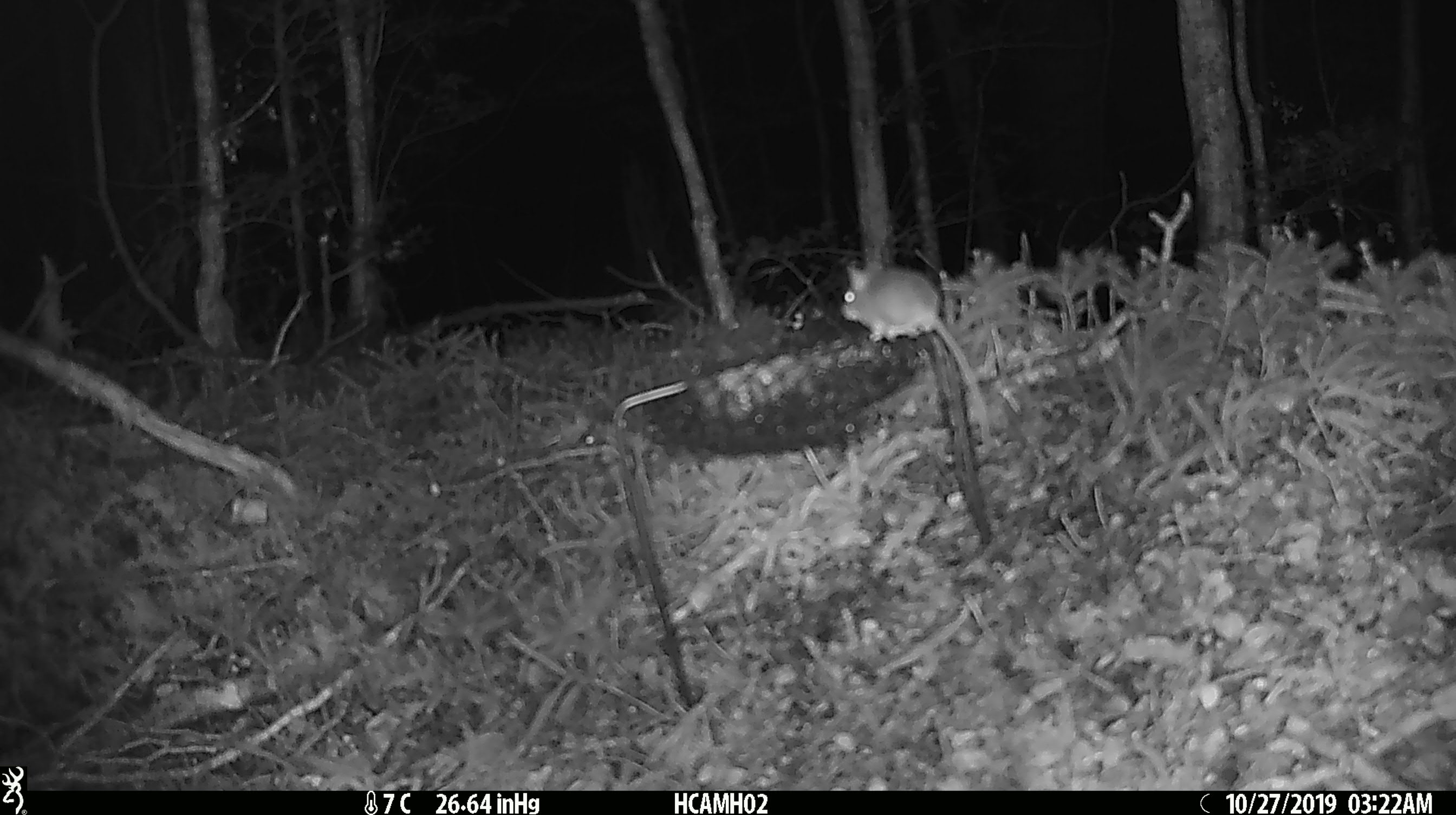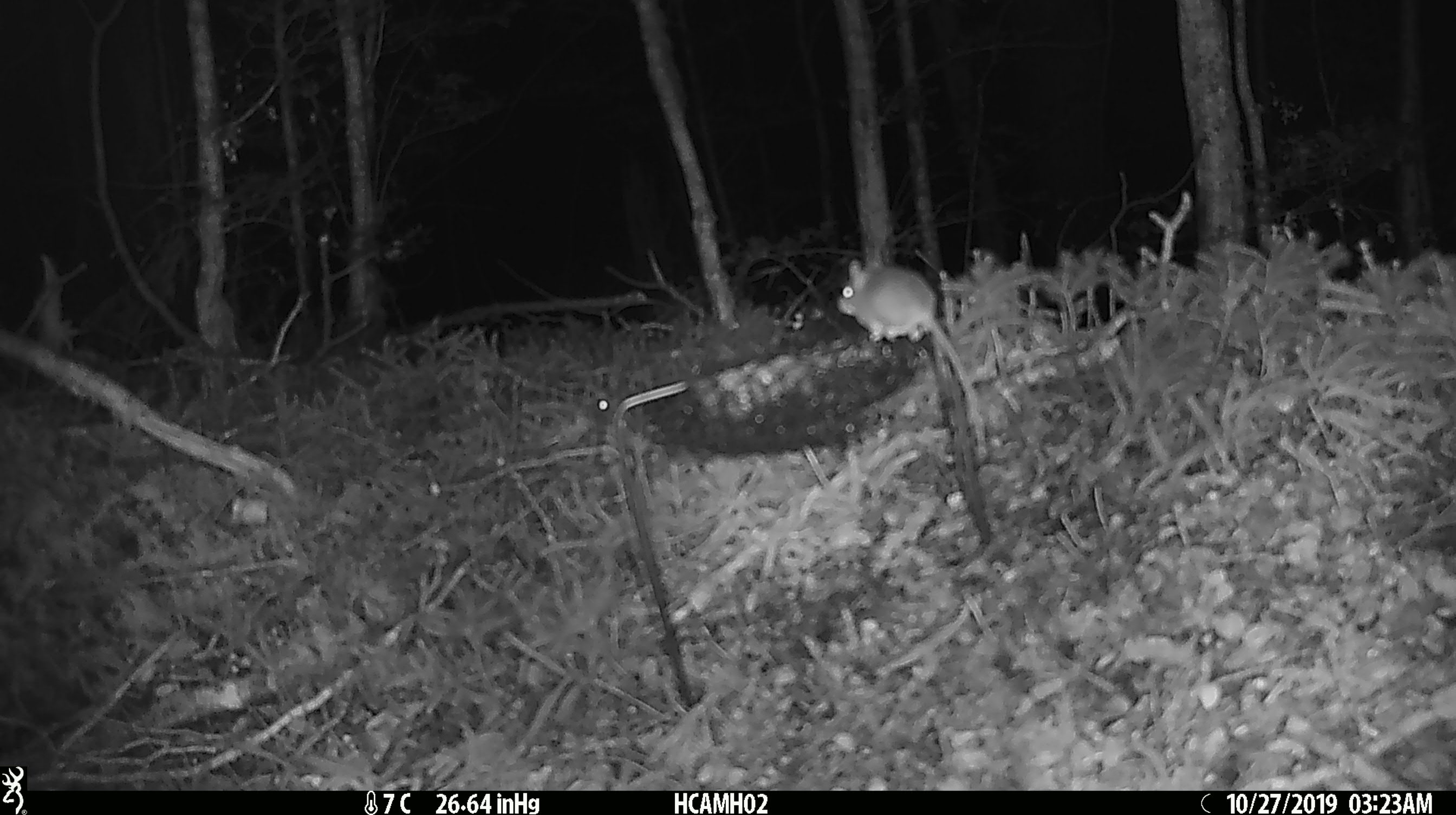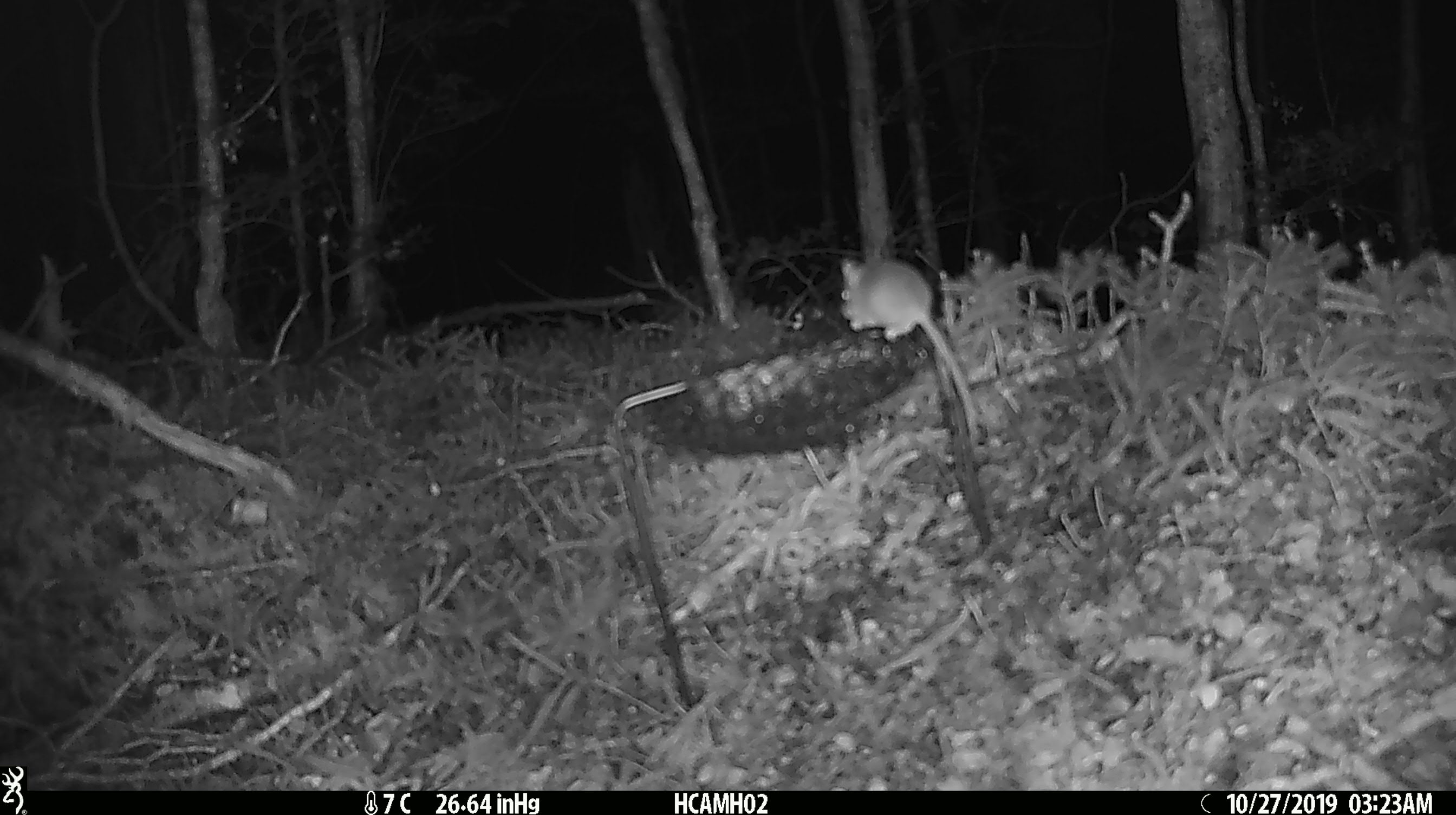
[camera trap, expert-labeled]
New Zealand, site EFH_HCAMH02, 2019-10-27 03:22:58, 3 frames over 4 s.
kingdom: Animalia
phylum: Chordata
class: Mammalia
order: Rodentia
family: Muridae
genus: Mus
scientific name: Mus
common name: mouse